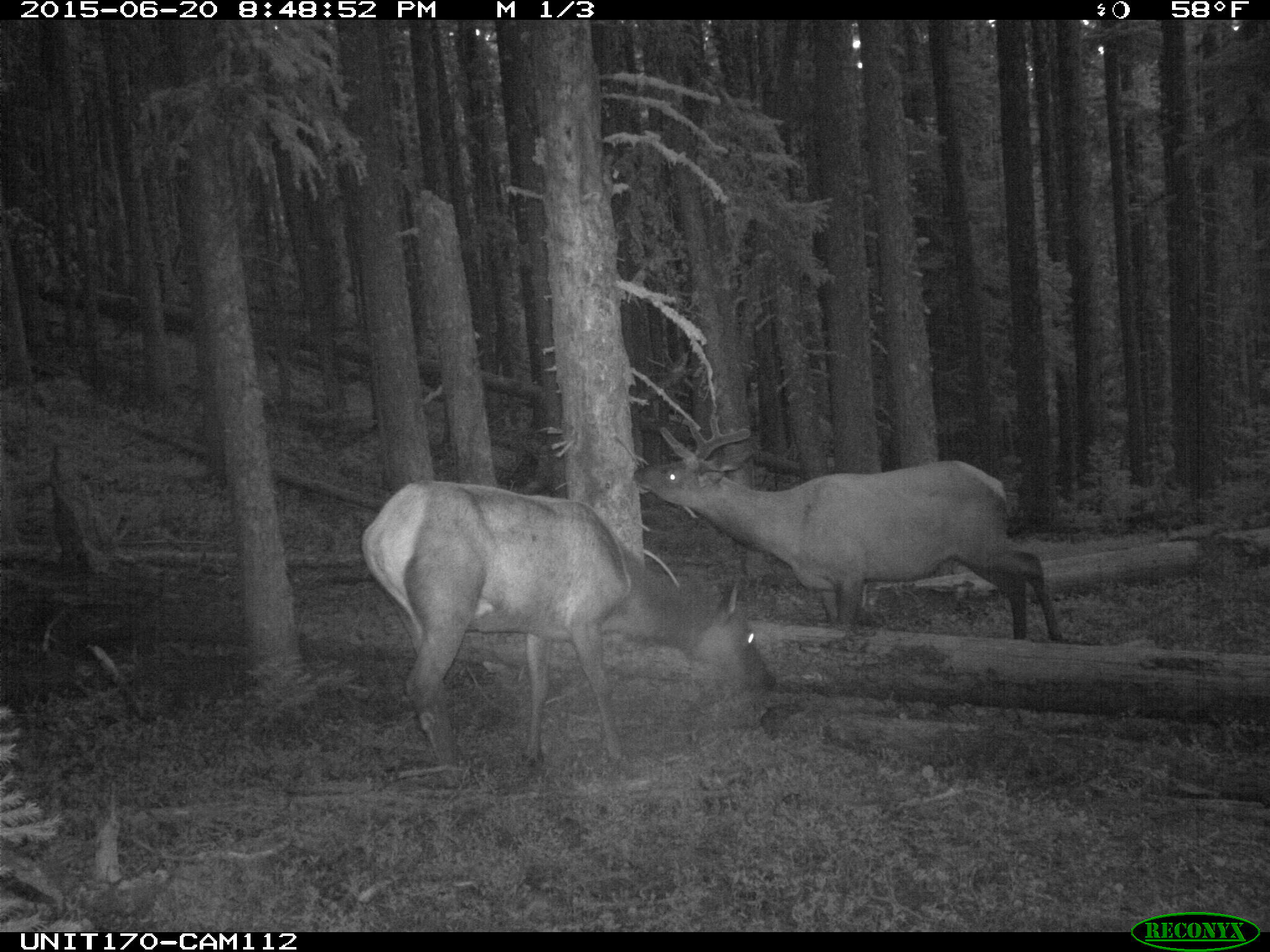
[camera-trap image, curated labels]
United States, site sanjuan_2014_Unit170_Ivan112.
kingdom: Animalia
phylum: Chordata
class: Mammalia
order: Artiodactyla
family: Cervidae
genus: Cervus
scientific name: Cervus elaphus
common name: red deer